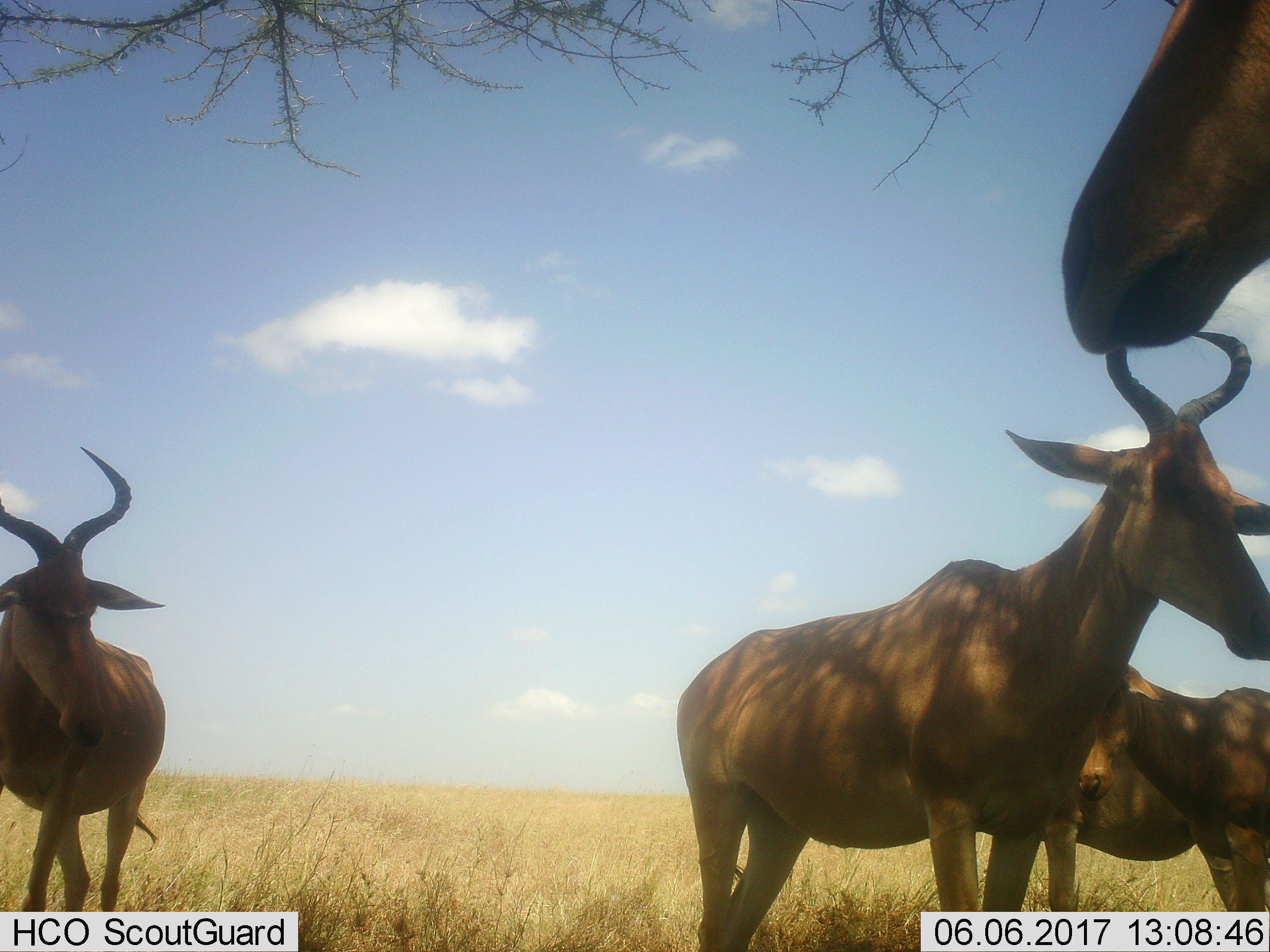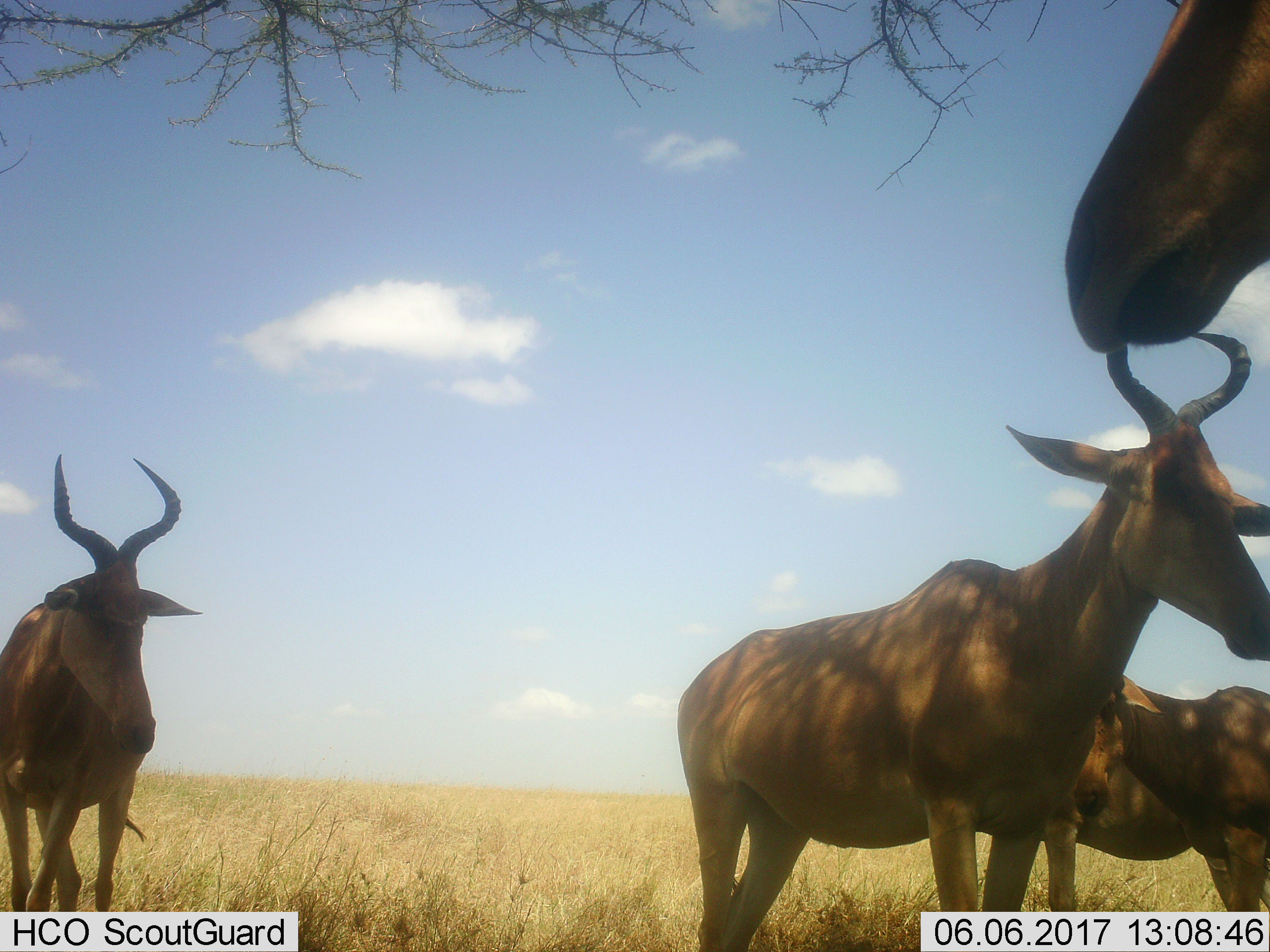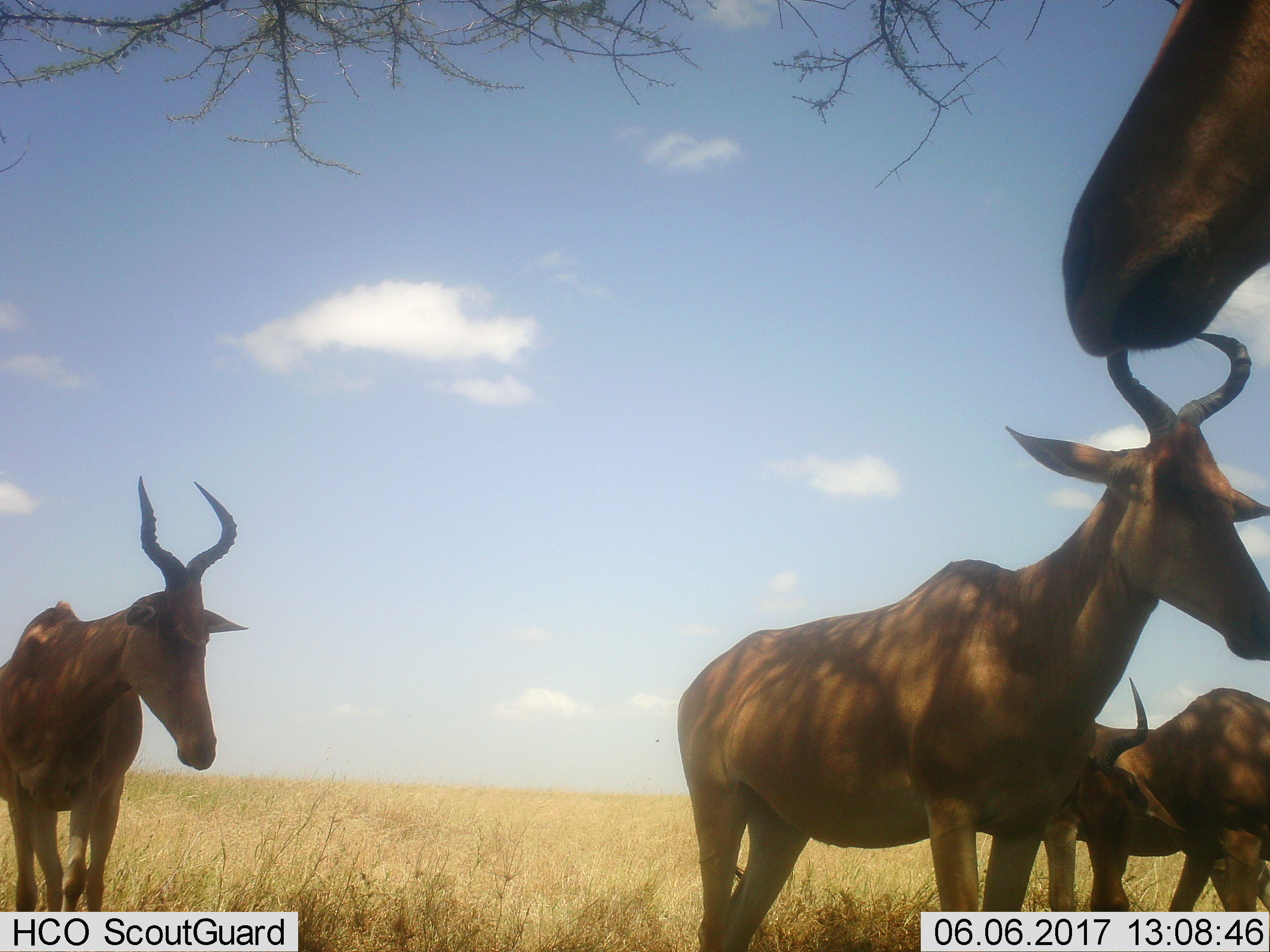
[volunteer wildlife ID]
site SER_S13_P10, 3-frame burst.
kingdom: Animalia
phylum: Chordata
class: Mammalia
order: Artiodactyla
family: Bovidae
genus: Alcelaphus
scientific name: Alcelaphus buselaphus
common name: hartebeest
Hartebeest (Alcelaphus buselaphus), count 5. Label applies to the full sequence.